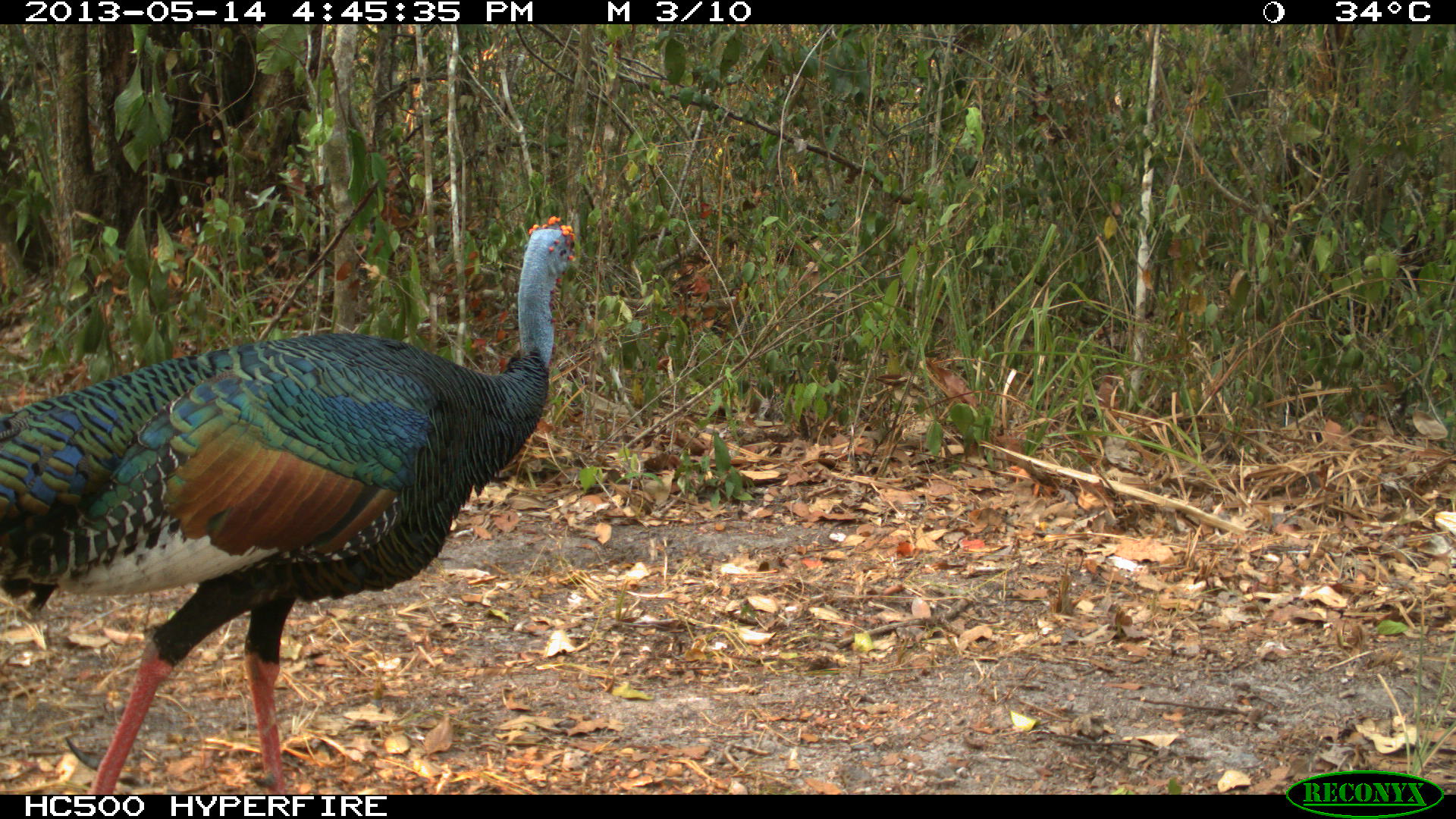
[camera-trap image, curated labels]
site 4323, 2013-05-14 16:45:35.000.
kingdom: Animalia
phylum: Chordata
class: Aves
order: Galliformes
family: Phasianidae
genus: Meleagris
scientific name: Meleagris ocellata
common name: ocellated turkey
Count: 1.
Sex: male.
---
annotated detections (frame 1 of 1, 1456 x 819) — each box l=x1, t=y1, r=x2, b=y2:
meleagris ocellata: l=0, t=213, r=579, b=793